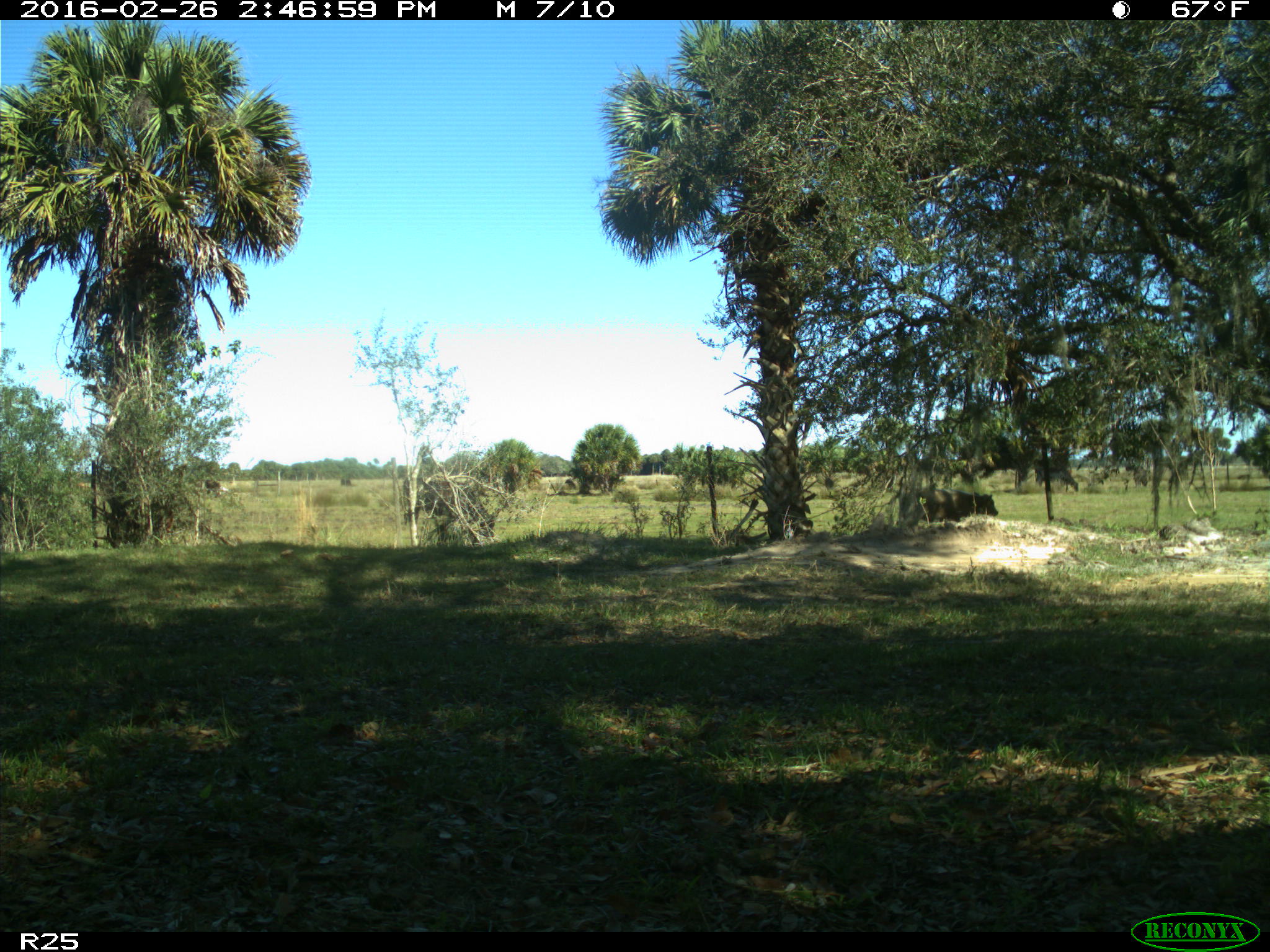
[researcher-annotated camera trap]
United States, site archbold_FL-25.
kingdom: Animalia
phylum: Chordata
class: Mammalia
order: Artiodactyla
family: Bovidae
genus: Bos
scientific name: Bos taurus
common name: domestic cow